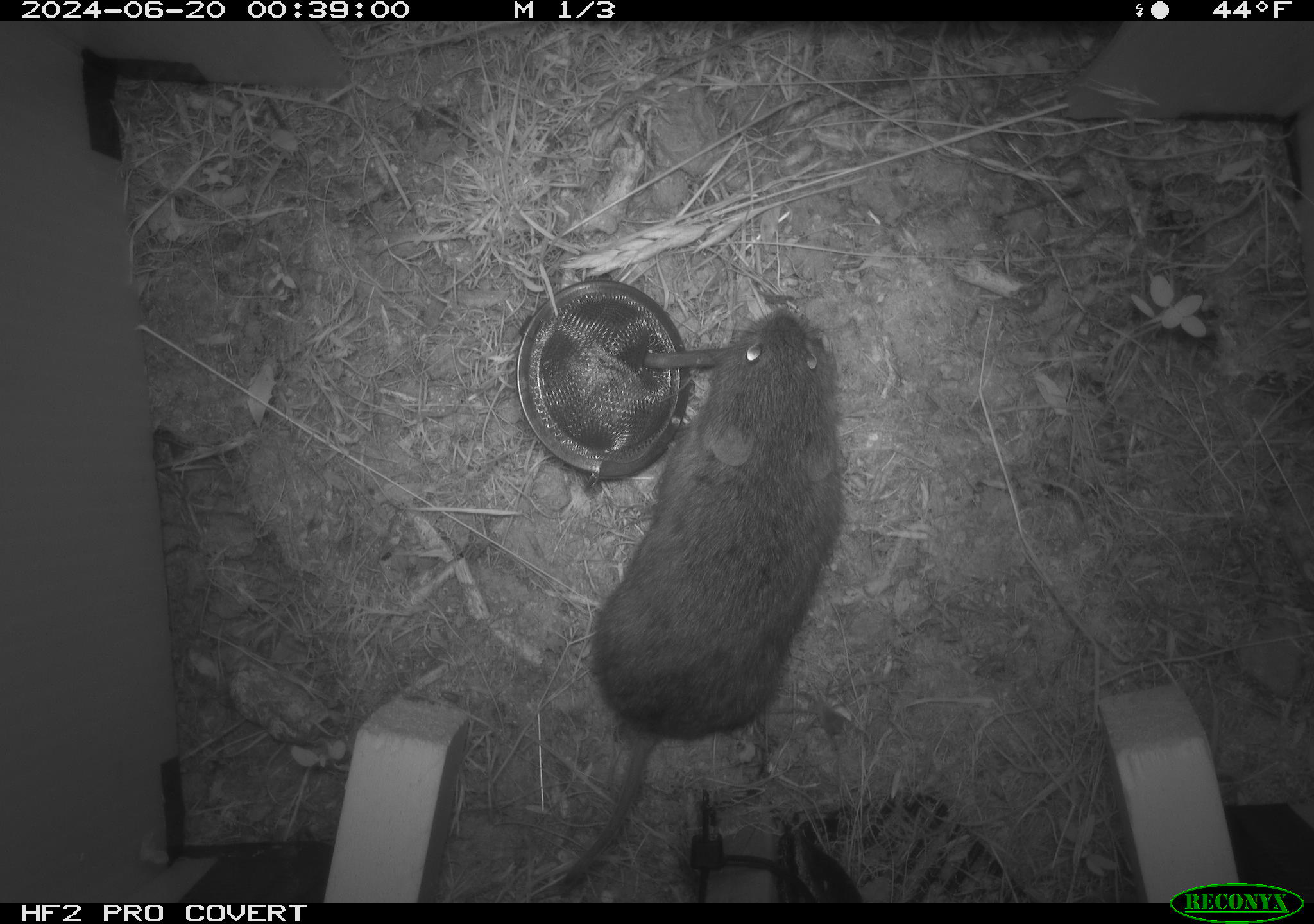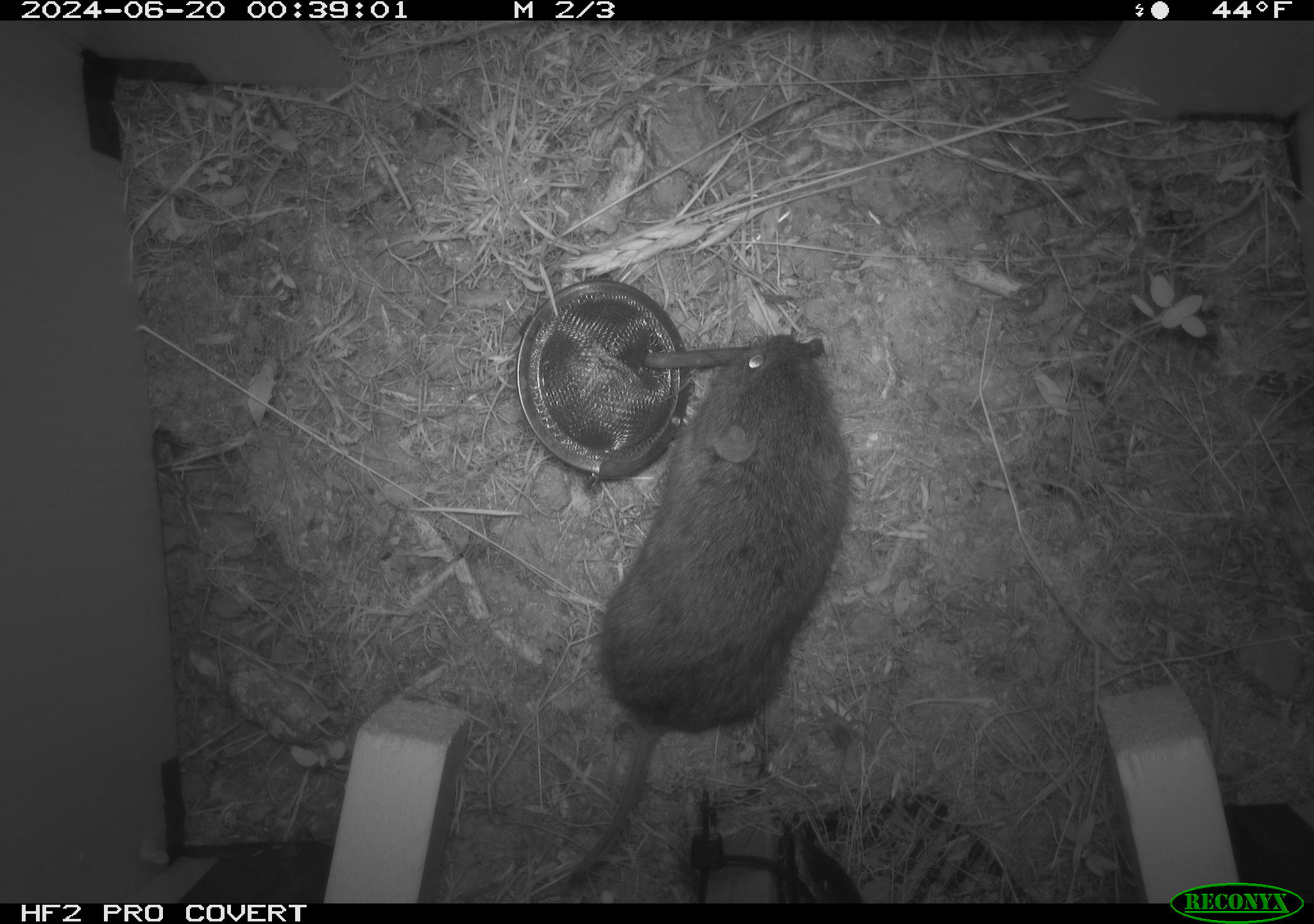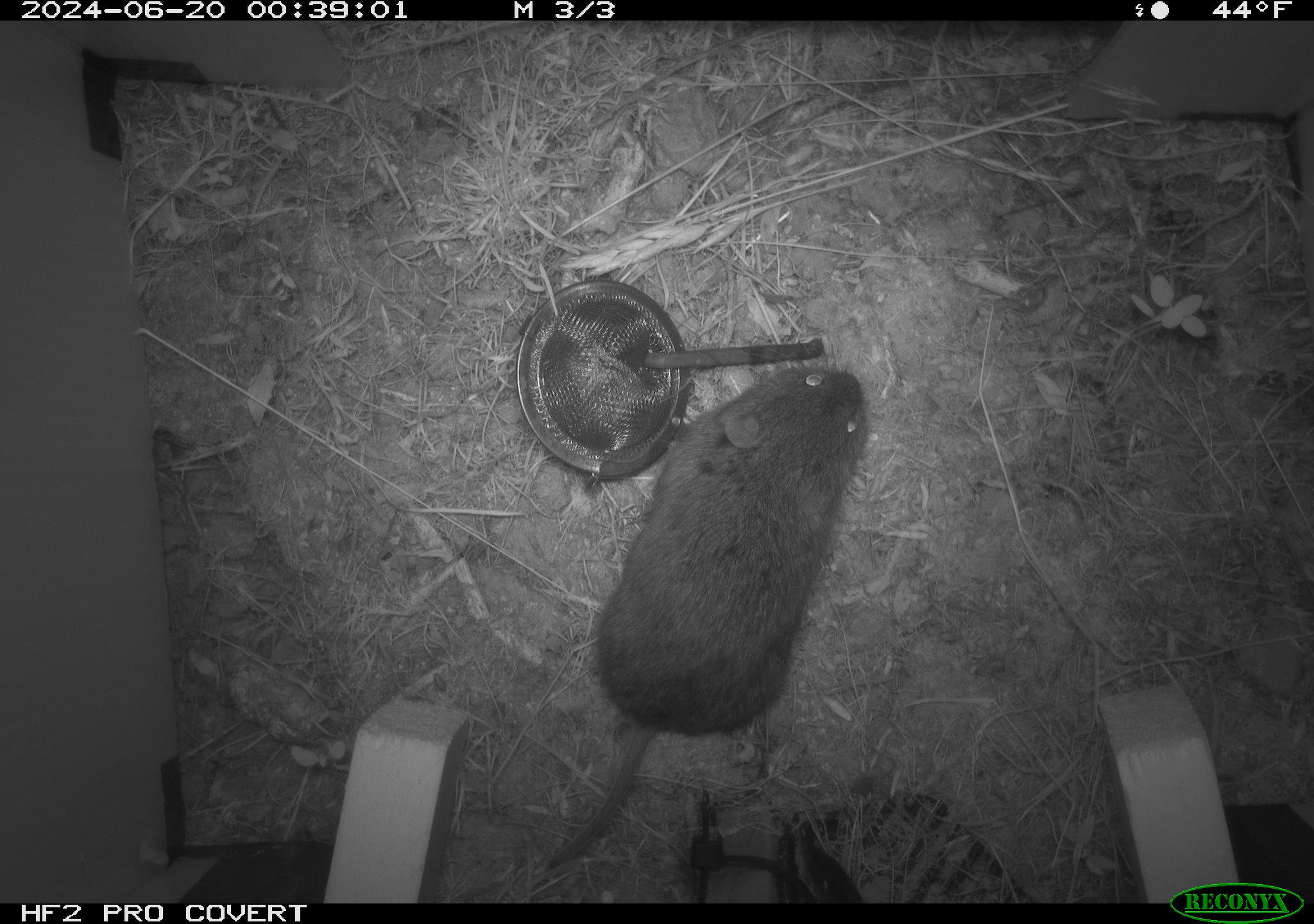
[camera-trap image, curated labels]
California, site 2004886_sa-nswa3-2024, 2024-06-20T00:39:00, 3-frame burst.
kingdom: Animalia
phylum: Chordata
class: Mammalia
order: Rodentia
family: Cricetidae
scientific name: Arvicolinae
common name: voles, lemmings, and muskrats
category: arvicolinae subfamily